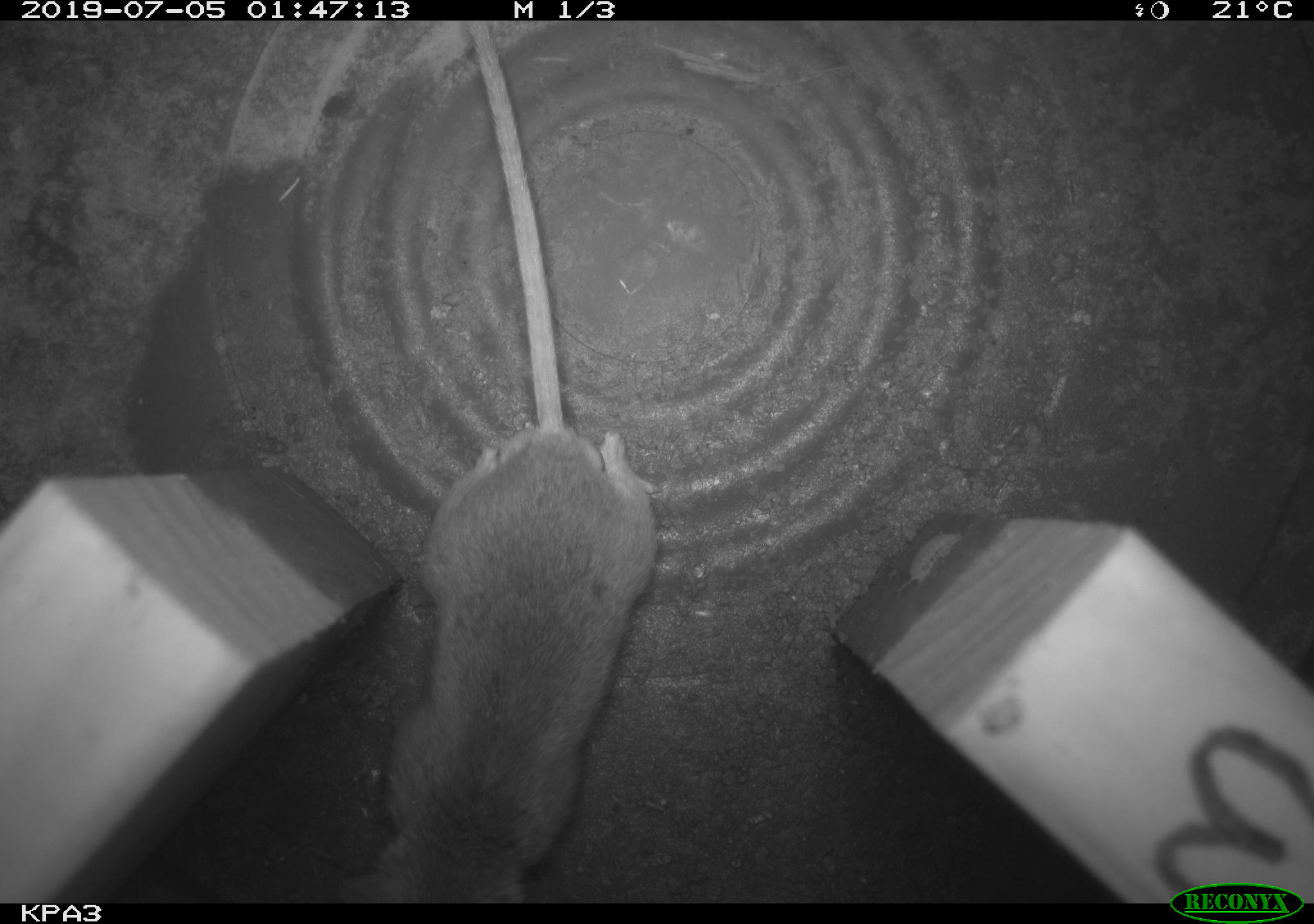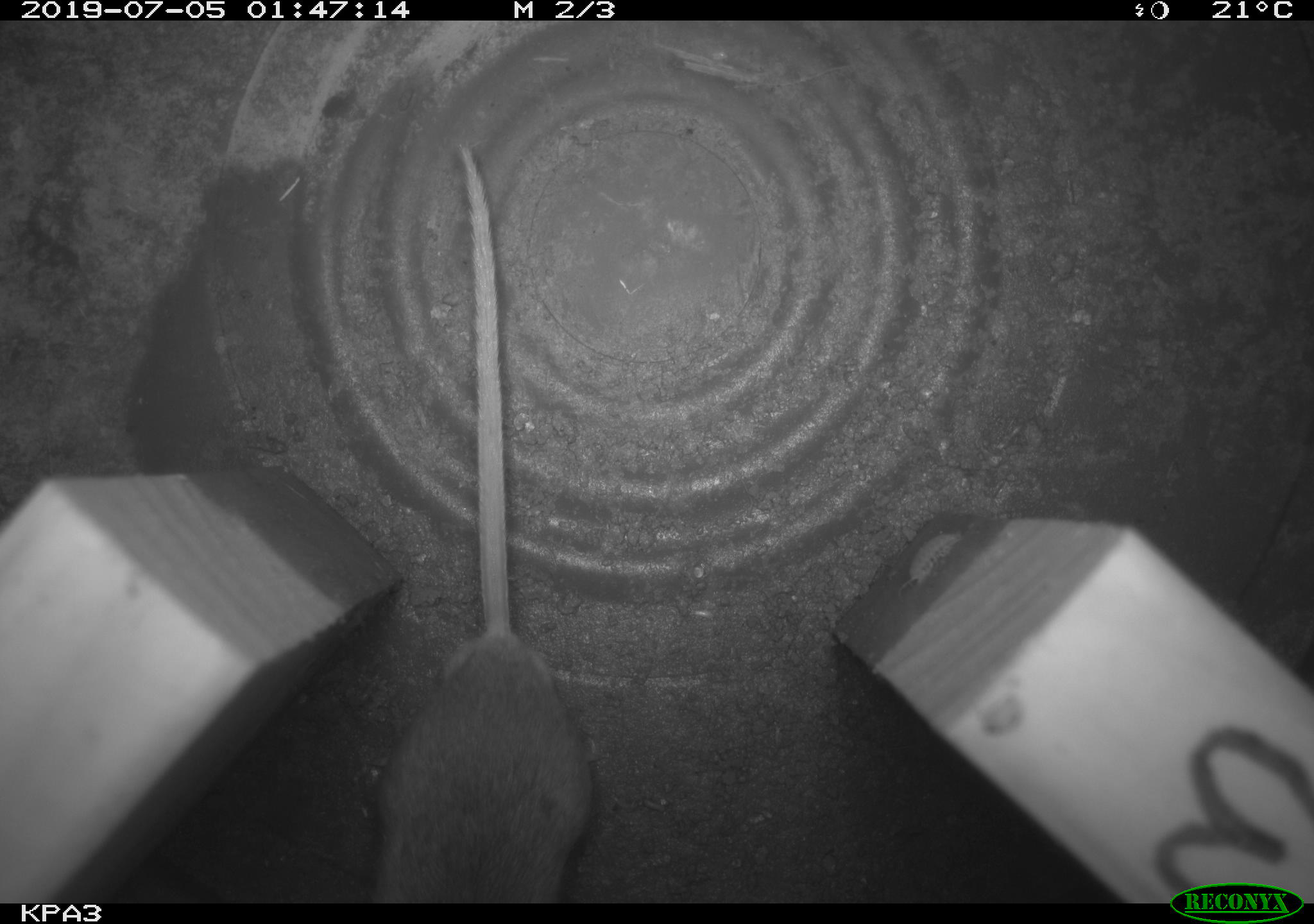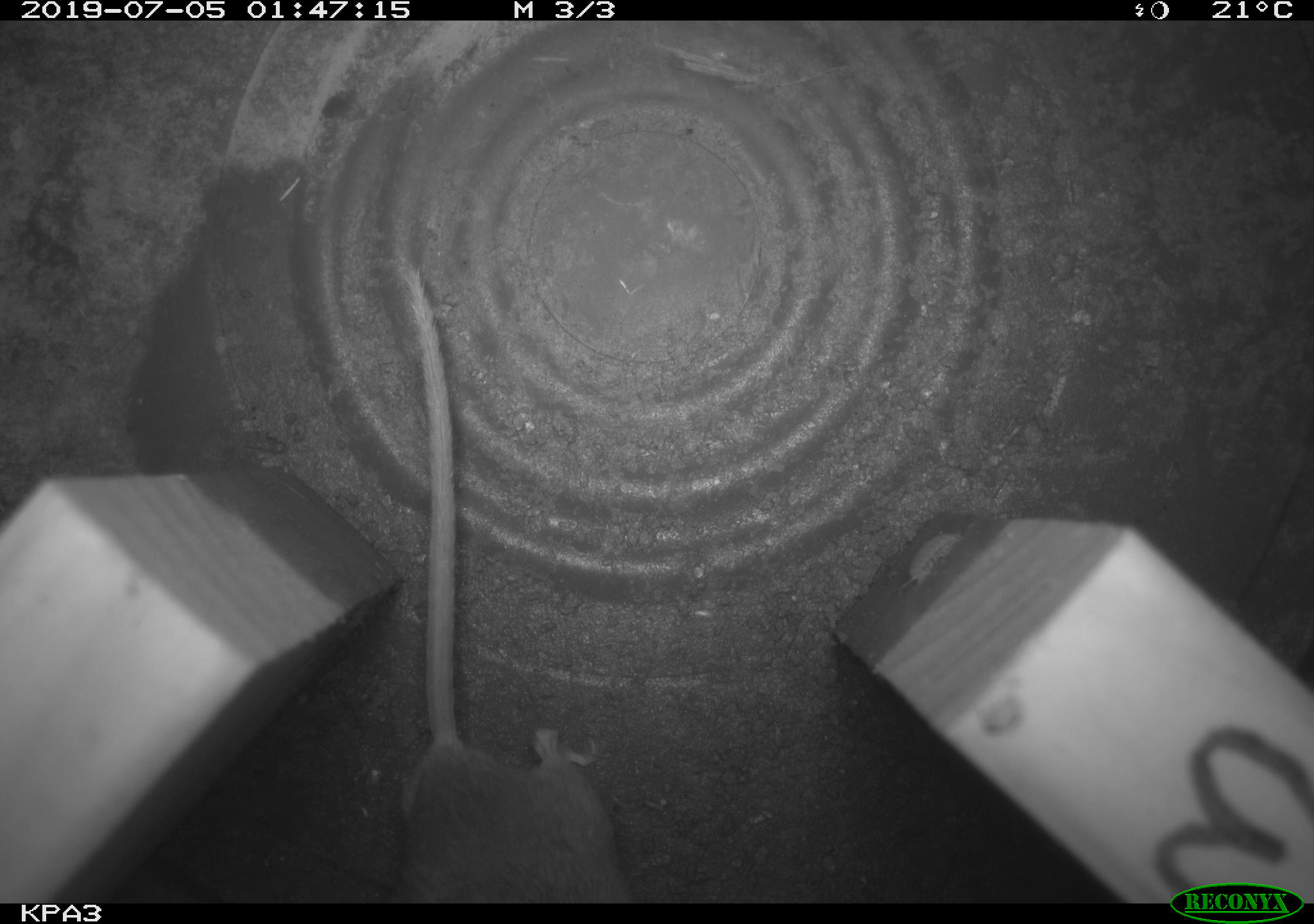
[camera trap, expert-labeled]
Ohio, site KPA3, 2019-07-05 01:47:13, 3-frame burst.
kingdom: Animalia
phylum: Chordata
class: Mammalia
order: Rodentia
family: Cricetidae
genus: Peromyscus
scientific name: Peromyscus leucopus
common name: white-footed mouse